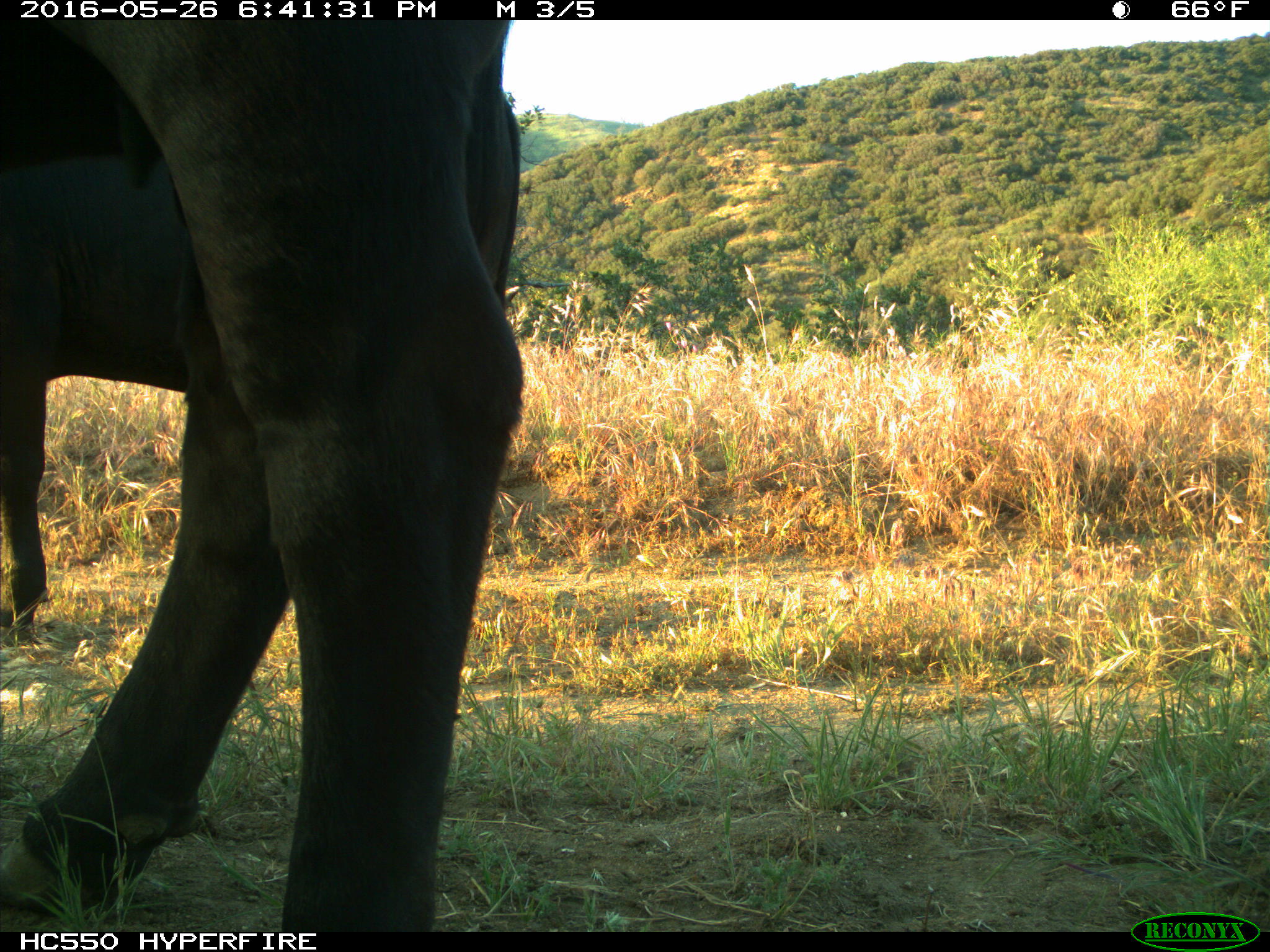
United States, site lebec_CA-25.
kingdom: Animalia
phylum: Chordata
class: Mammalia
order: Artiodactyla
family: Bovidae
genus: Bos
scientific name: Bos taurus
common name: domestic cow